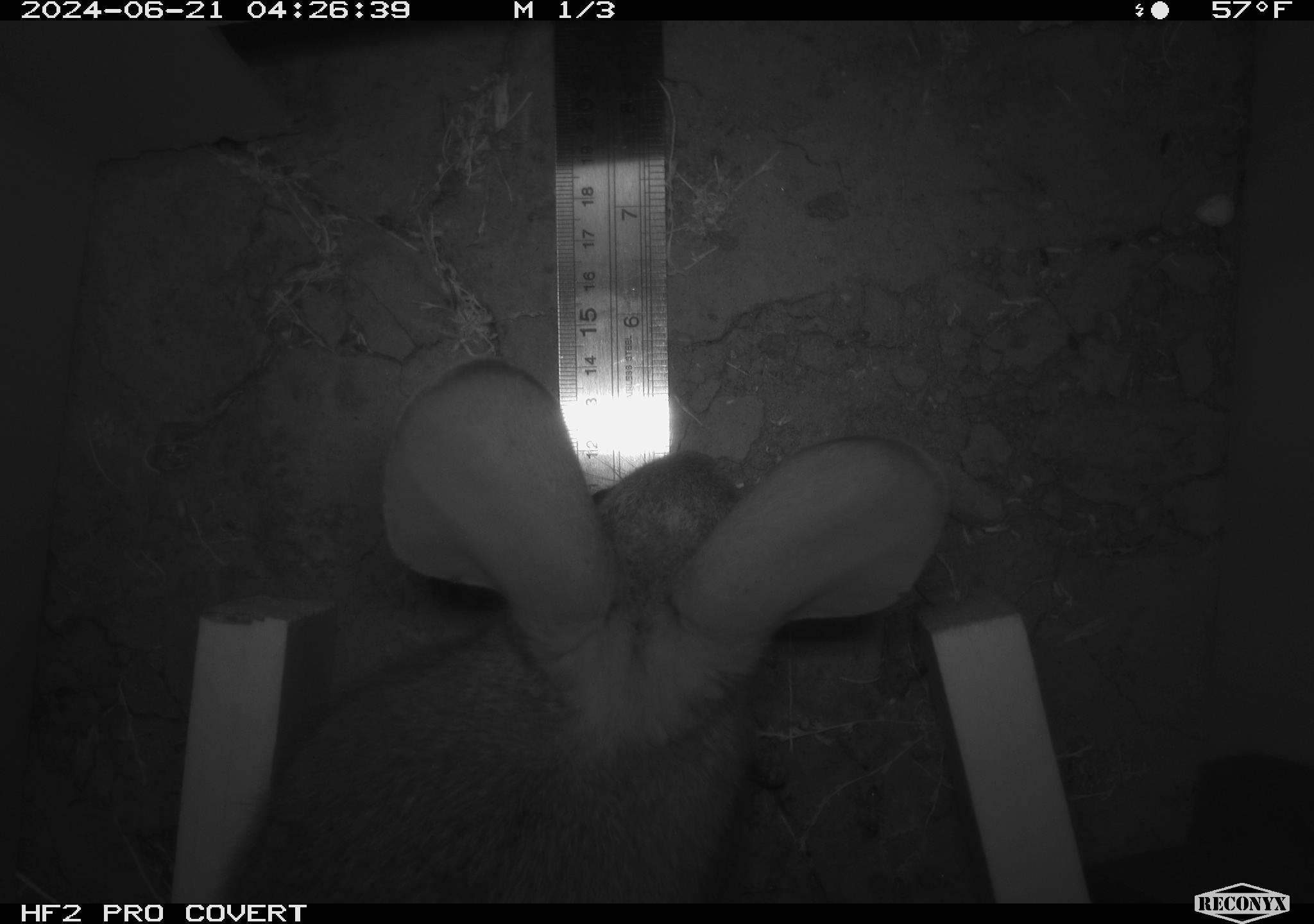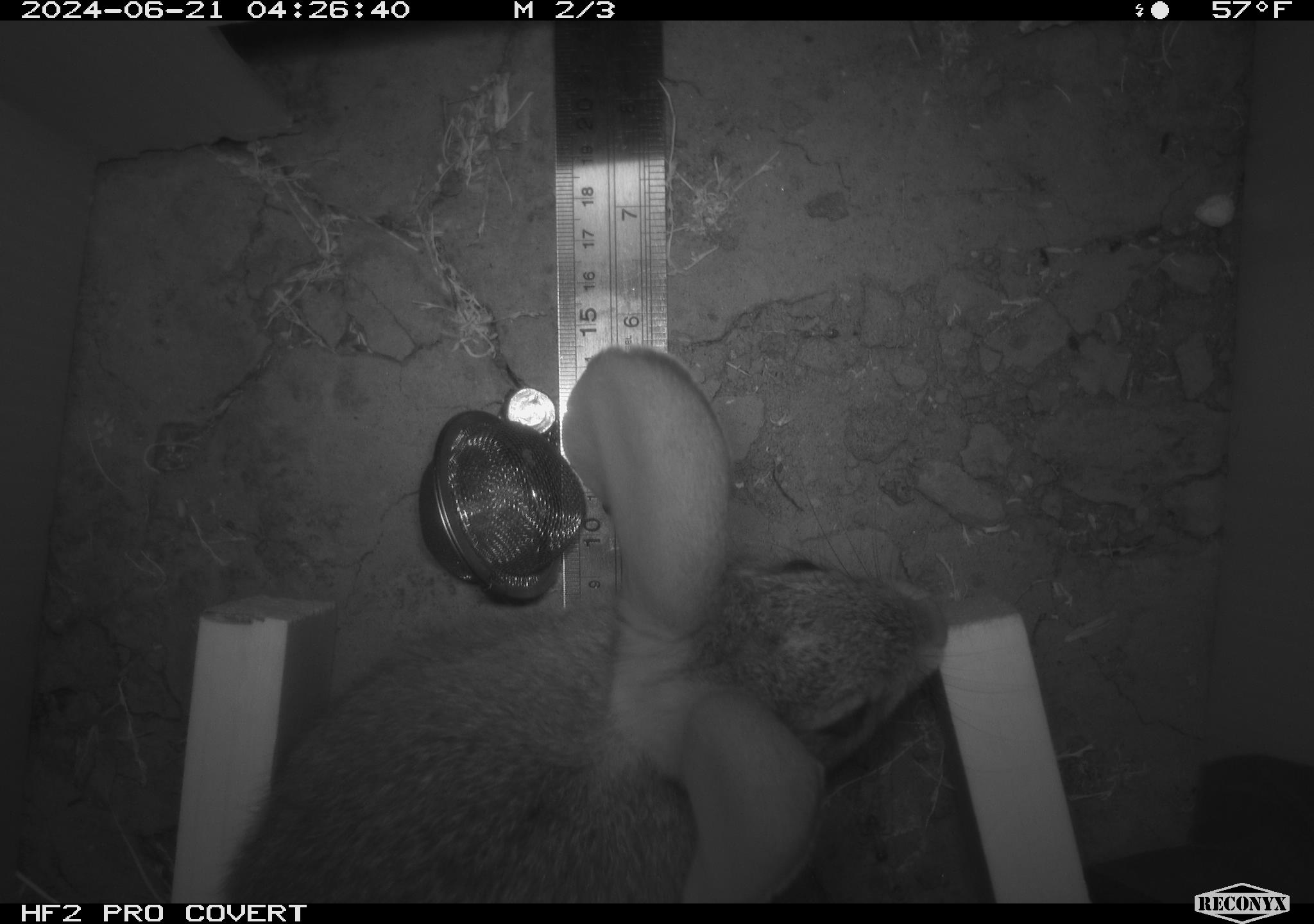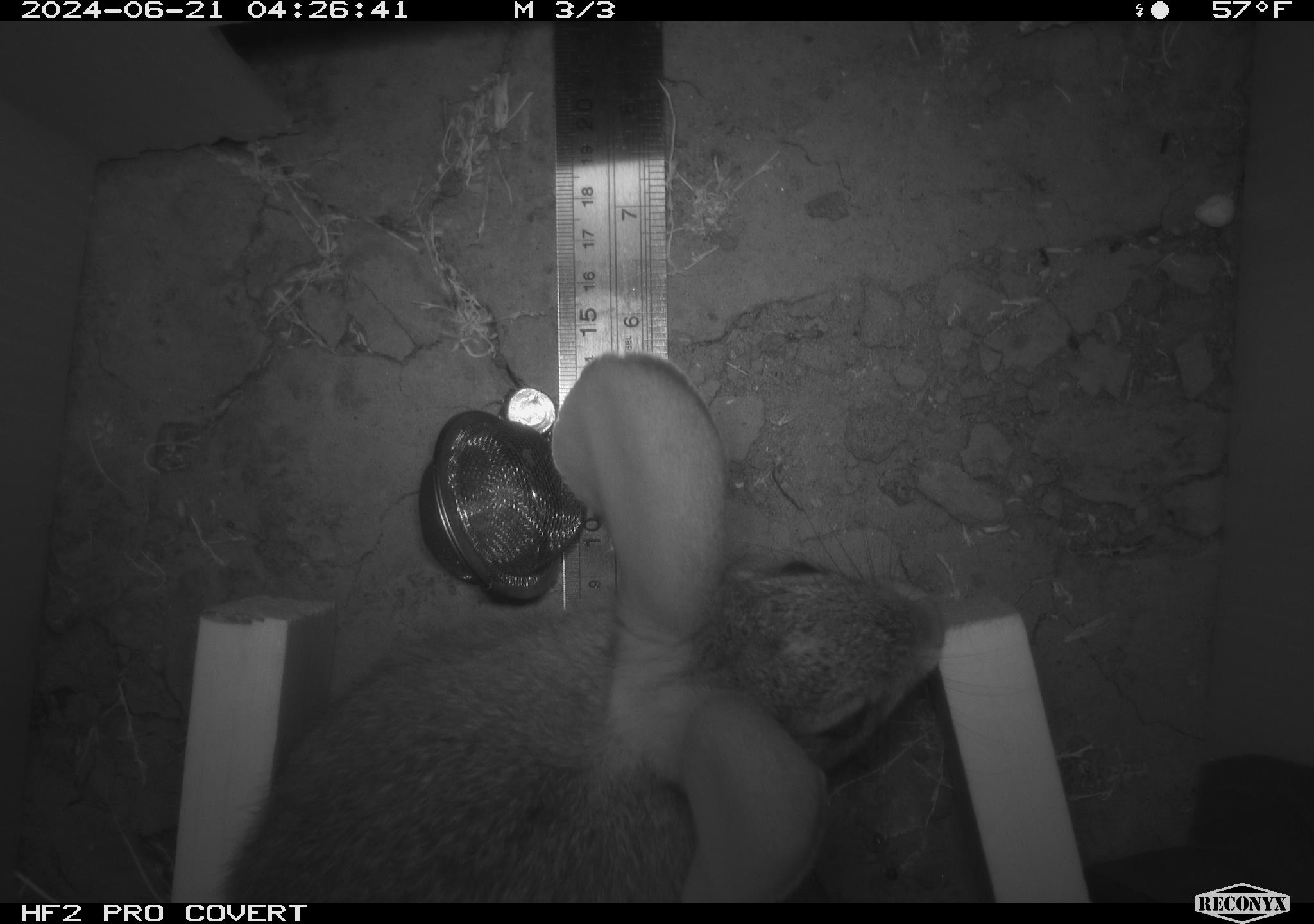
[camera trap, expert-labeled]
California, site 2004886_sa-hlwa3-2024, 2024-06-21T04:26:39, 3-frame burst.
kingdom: Animalia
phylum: Chordata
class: Mammalia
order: Lagomorpha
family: Leporidae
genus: Sylvilagus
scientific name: Sylvilagus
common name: cottontail rabbits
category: sylvilagus species